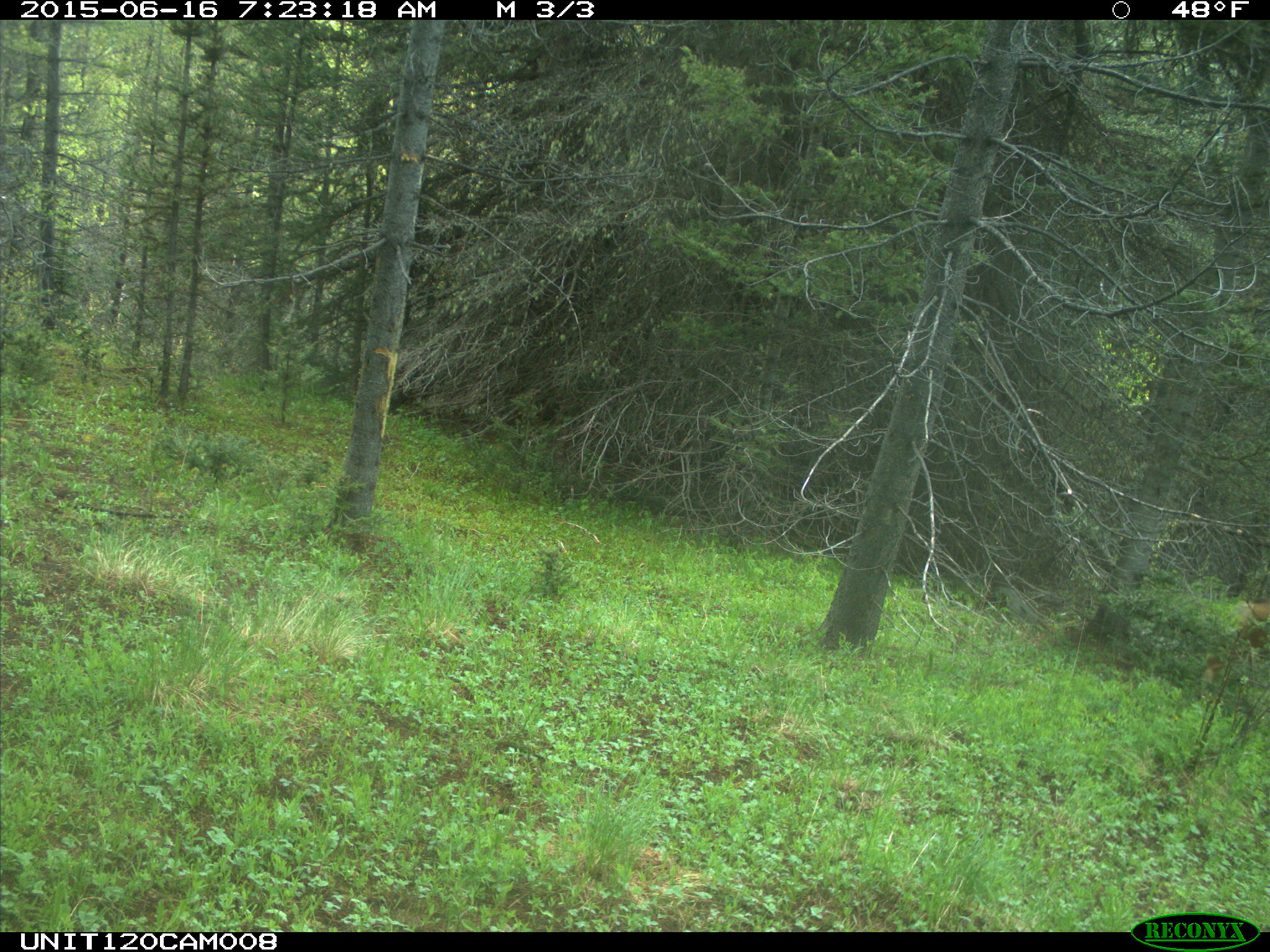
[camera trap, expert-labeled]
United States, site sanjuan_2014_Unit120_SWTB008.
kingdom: Animalia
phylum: Chordata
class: Mammalia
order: Artiodactyla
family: Cervidae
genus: Odocoileus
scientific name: Odocoileus hemionus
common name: mule deer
Odocoileus hemionus (mule deer).